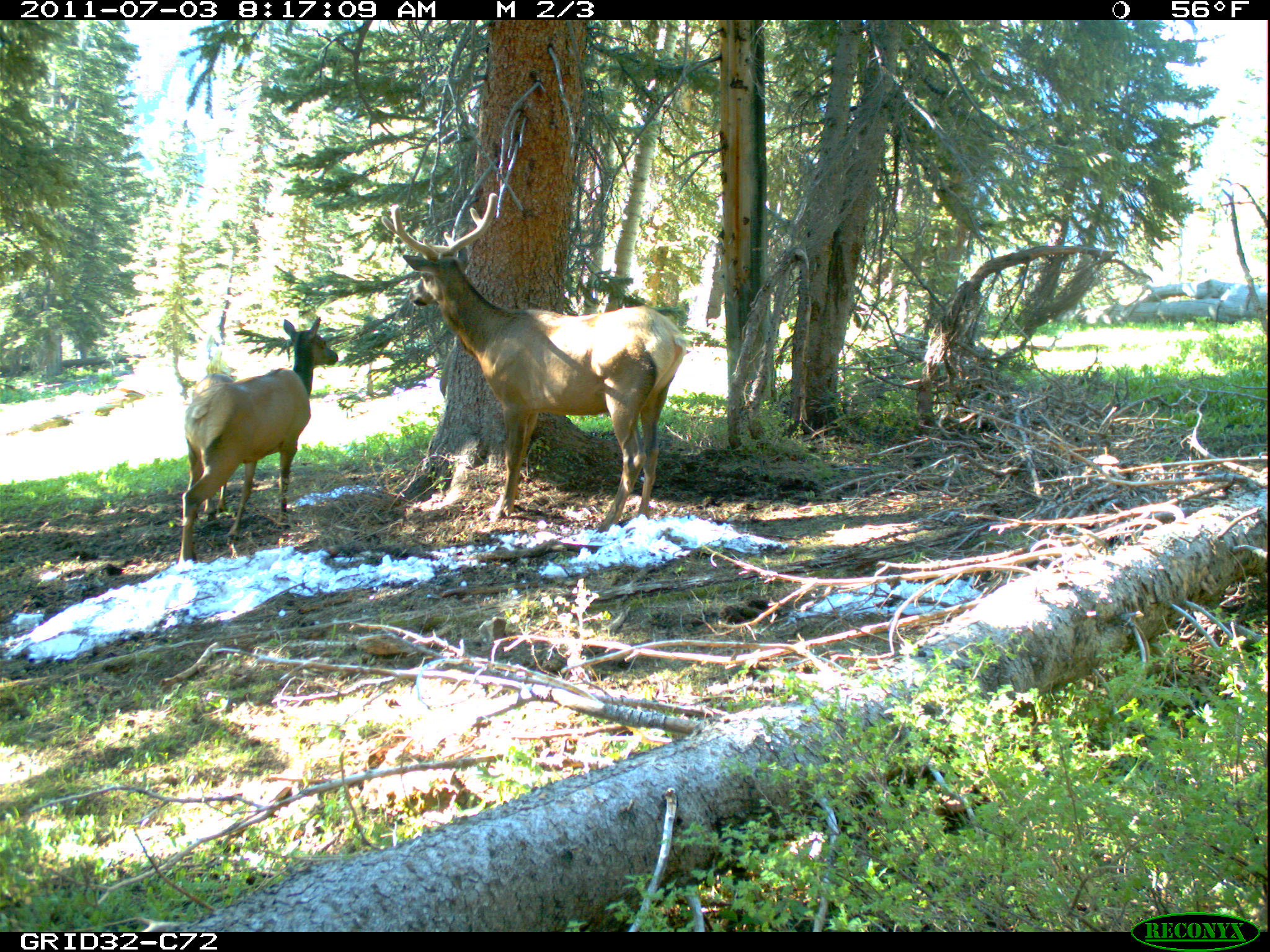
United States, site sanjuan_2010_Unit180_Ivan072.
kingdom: Animalia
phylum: Chordata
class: Mammalia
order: Artiodactyla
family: Cervidae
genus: Cervus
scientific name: Cervus elaphus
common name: red deer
Cervus elaphus (red deer).